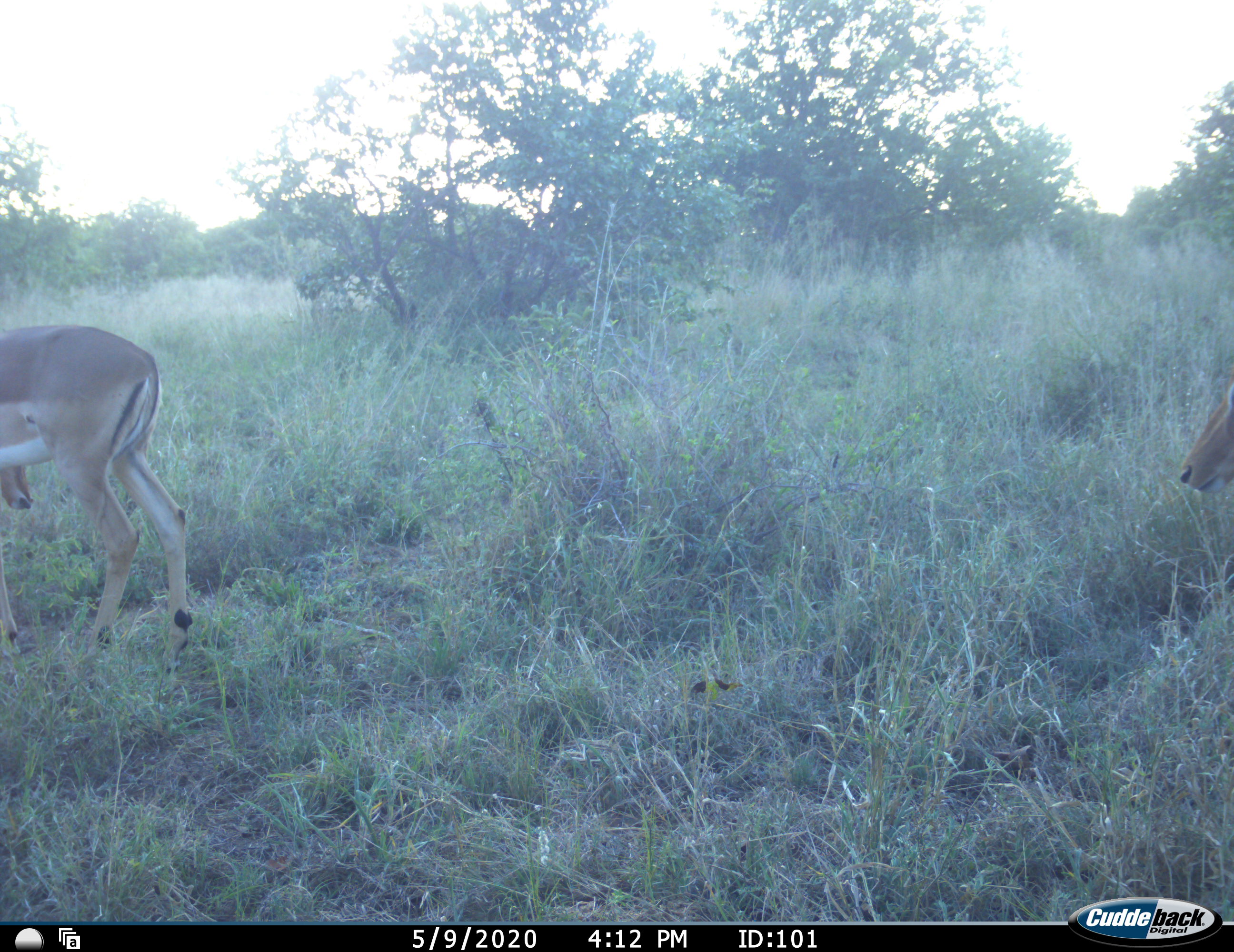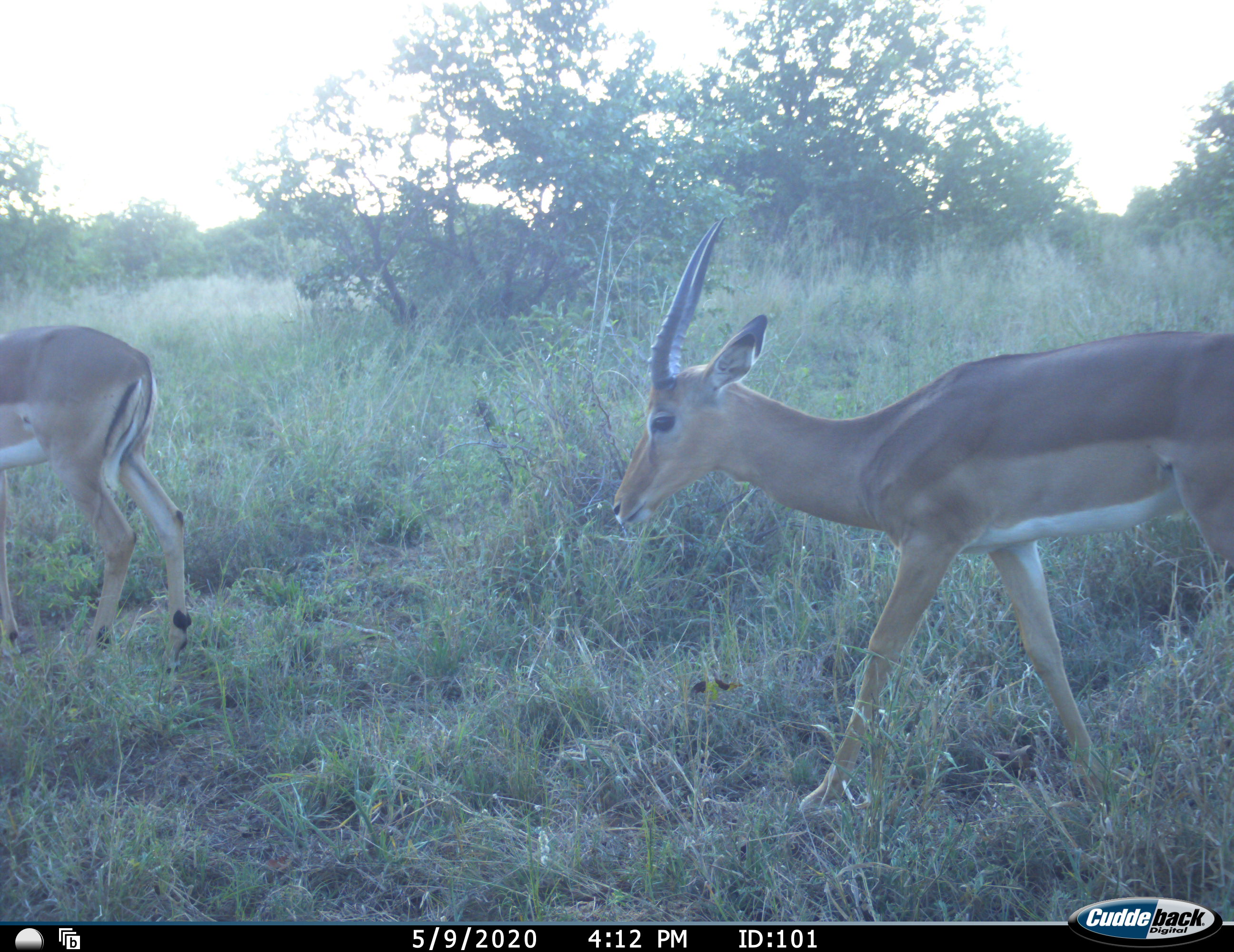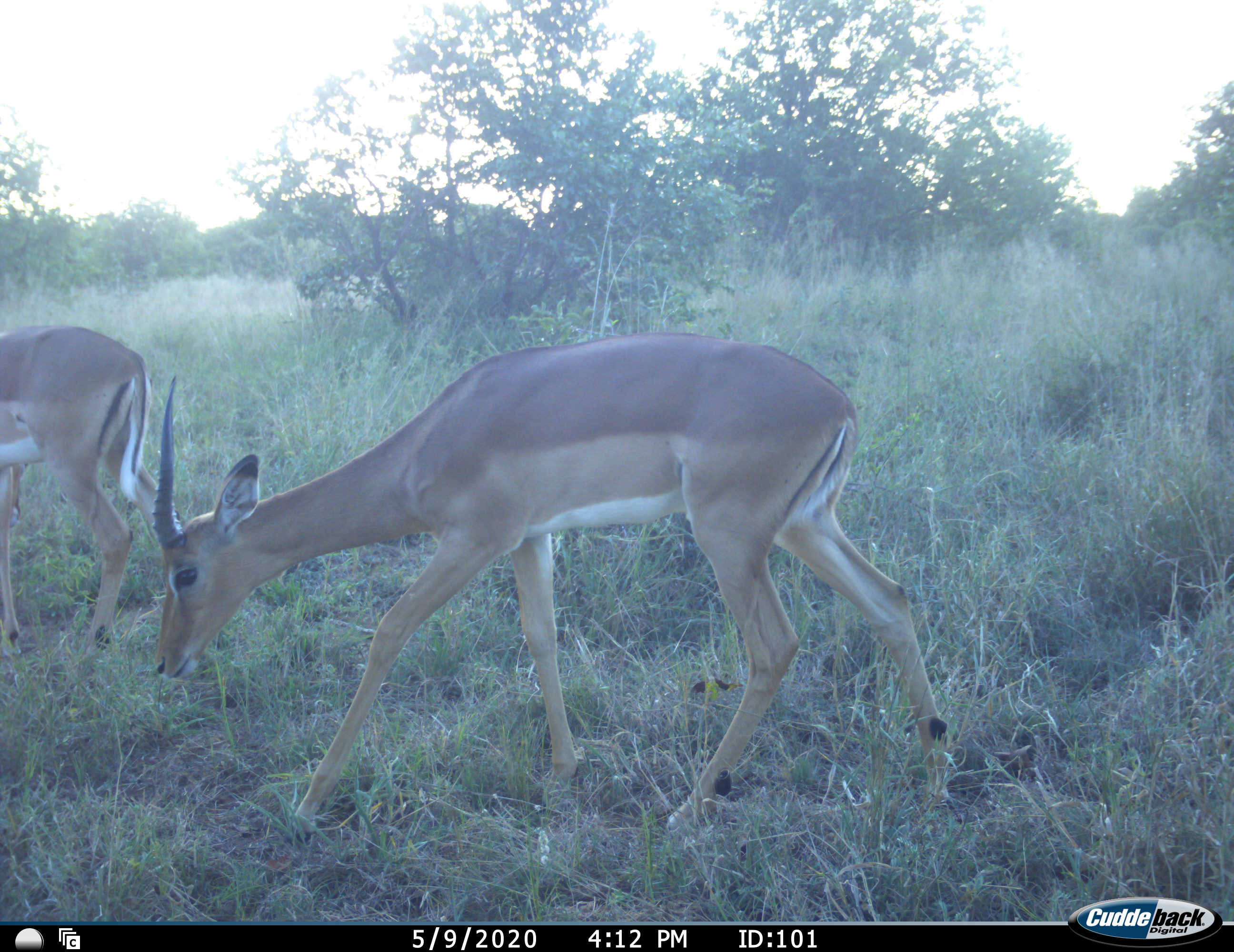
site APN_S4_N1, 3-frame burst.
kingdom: Animalia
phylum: Chordata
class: Mammalia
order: Artiodactyla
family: Bovidae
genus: Aepyceros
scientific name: Aepyceros melampus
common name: impala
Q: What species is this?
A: Impala (Aepyceros melampus).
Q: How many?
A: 2.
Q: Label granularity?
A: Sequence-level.